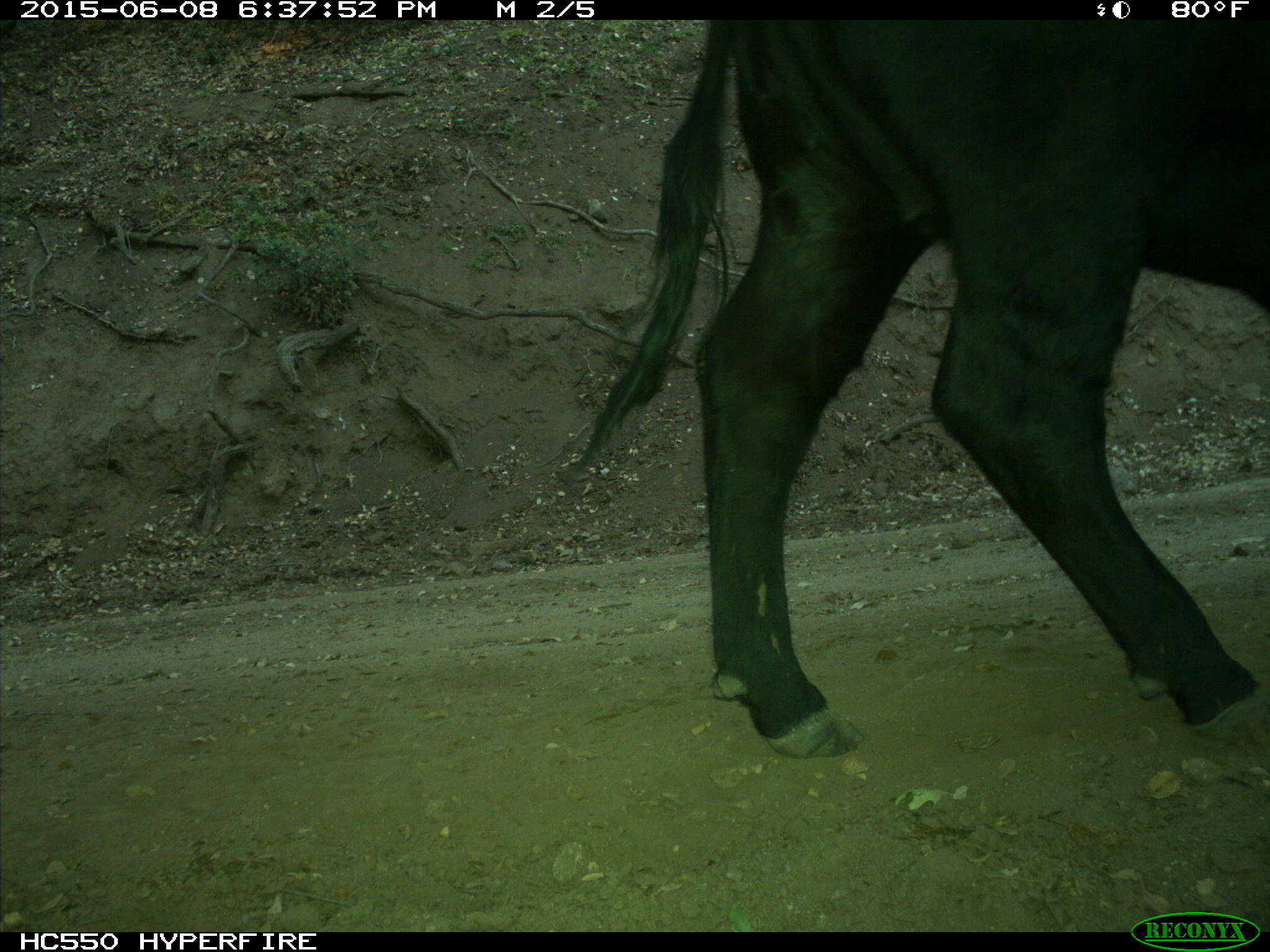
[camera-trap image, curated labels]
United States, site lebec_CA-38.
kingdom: Animalia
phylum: Chordata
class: Mammalia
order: Artiodactyla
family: Bovidae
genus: Bos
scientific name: Bos taurus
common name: domestic cow